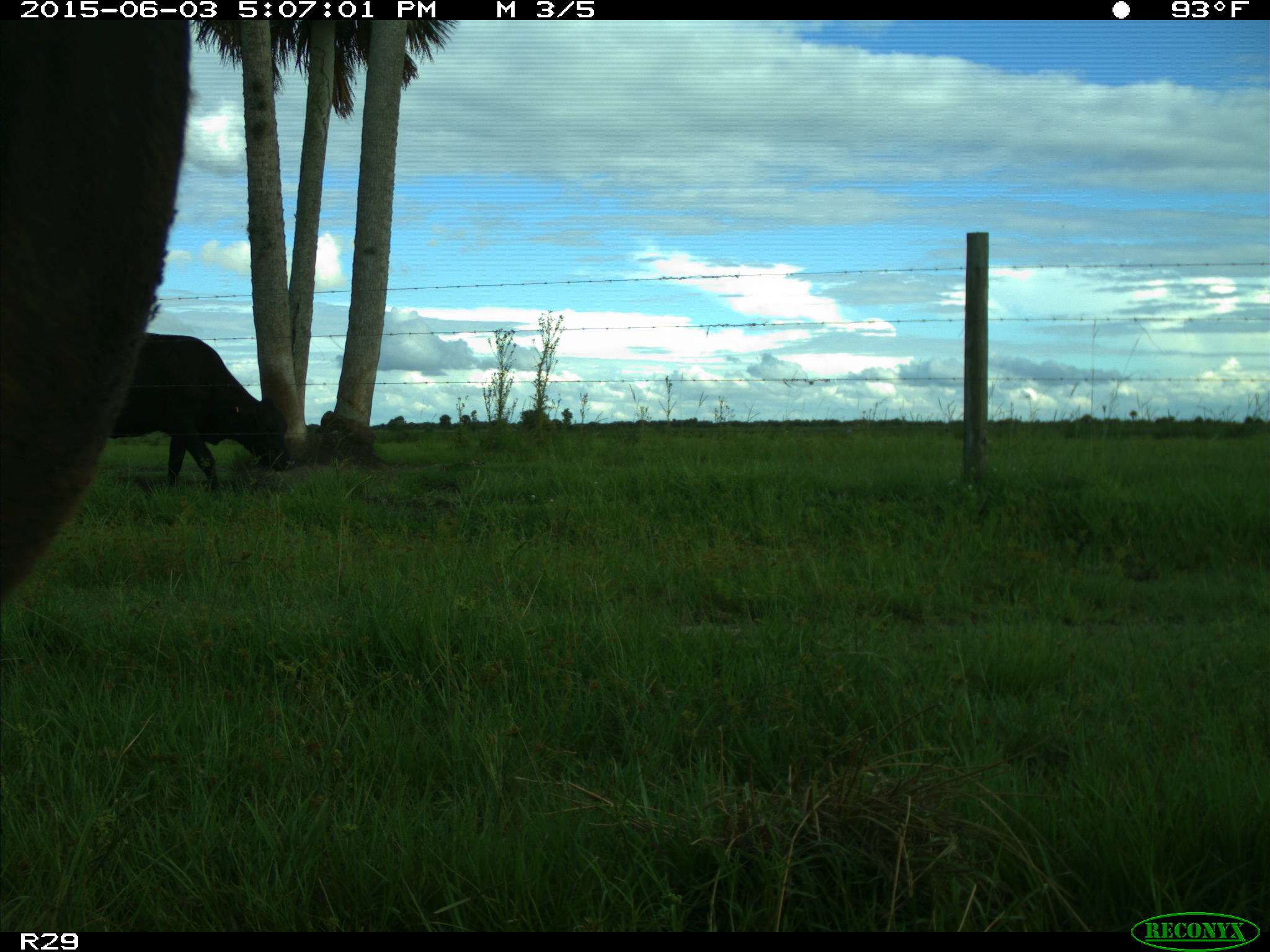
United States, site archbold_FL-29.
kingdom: Animalia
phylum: Chordata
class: Mammalia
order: Artiodactyla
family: Bovidae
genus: Bos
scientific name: Bos taurus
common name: domestic cow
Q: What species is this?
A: Bos taurus (domestic cow).